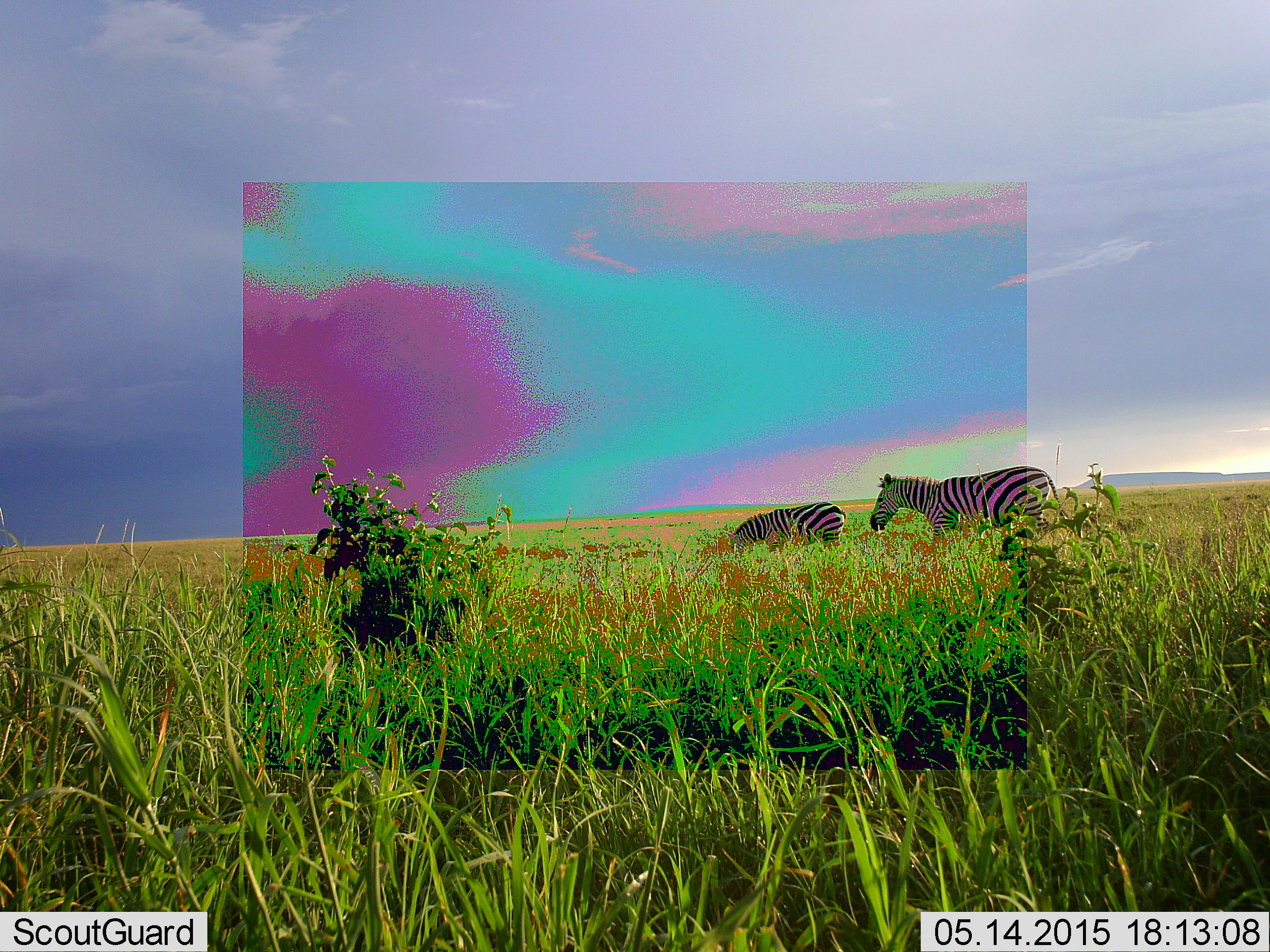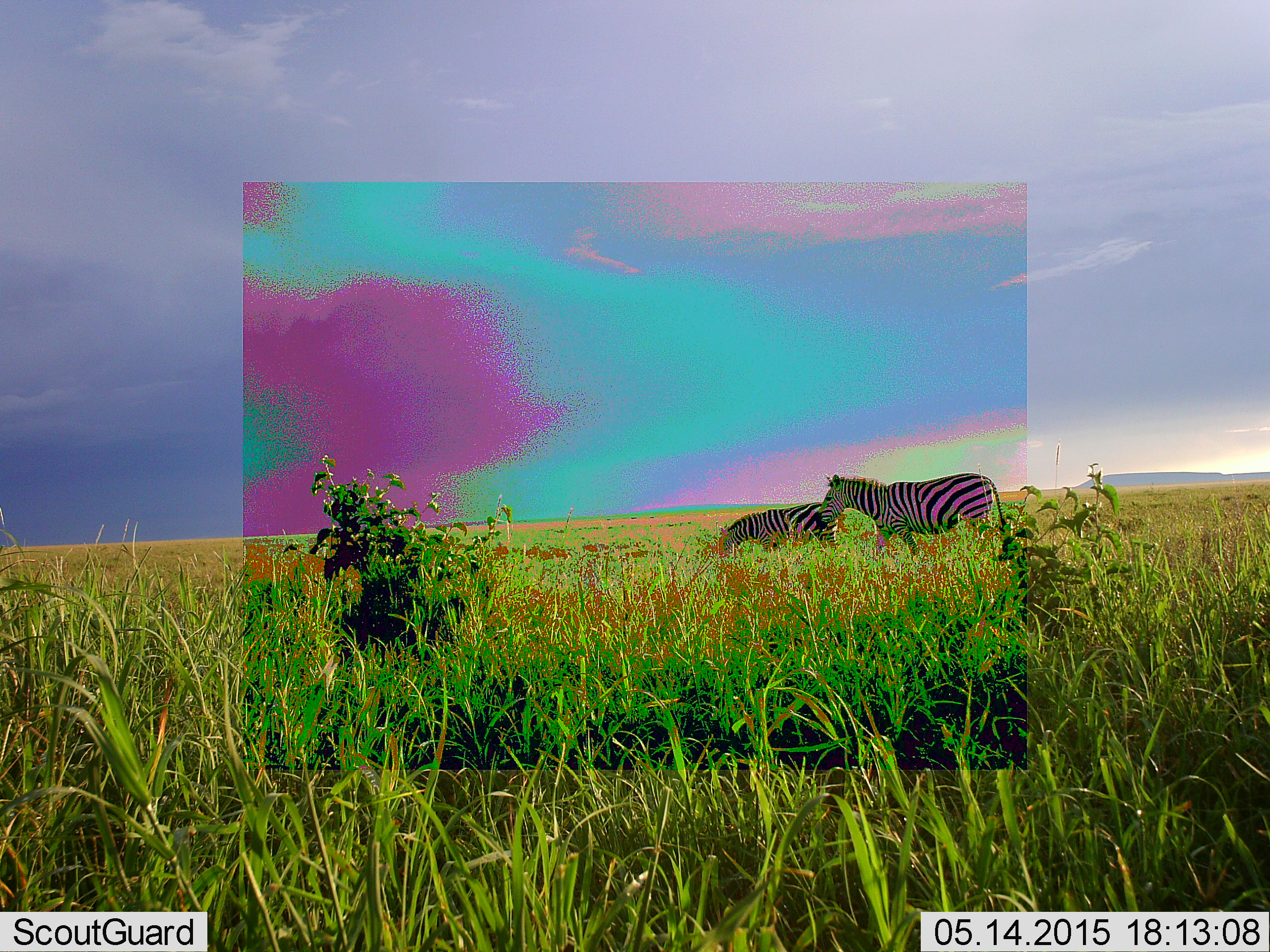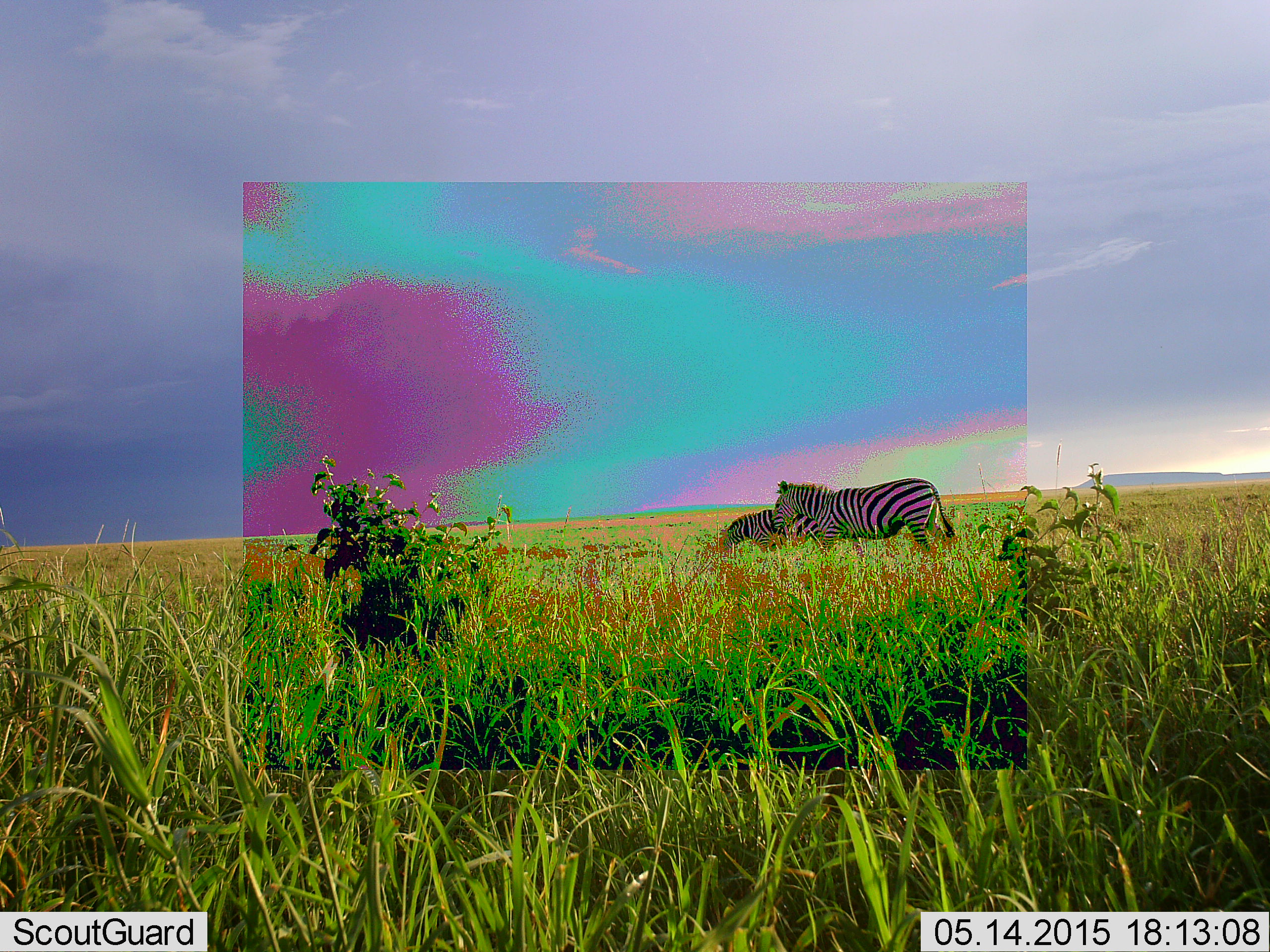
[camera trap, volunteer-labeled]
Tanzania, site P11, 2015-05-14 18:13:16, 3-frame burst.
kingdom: Animalia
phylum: Chordata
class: Mammalia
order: Perissodactyla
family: Equidae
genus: Equus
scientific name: Equus quagga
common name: plains zebra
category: zebra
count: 2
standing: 20%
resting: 0%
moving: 100%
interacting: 0%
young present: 0%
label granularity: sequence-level